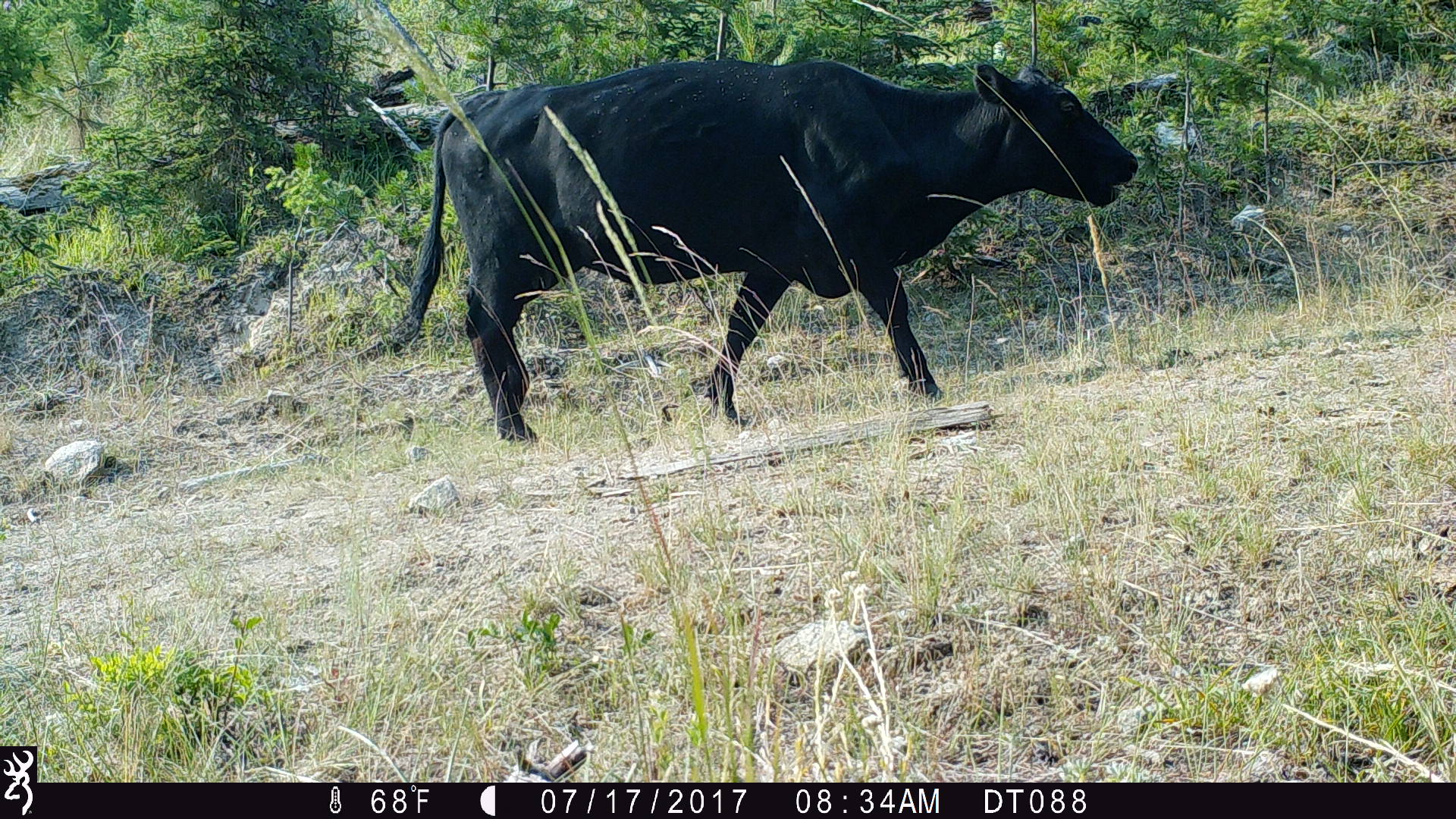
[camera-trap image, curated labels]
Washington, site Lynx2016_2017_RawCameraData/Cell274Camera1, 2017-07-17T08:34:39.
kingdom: Animalia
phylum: Chordata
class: Mammalia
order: Artiodactyla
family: Bovidae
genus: Bos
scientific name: Bos taurus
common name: domestic cattle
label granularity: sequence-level